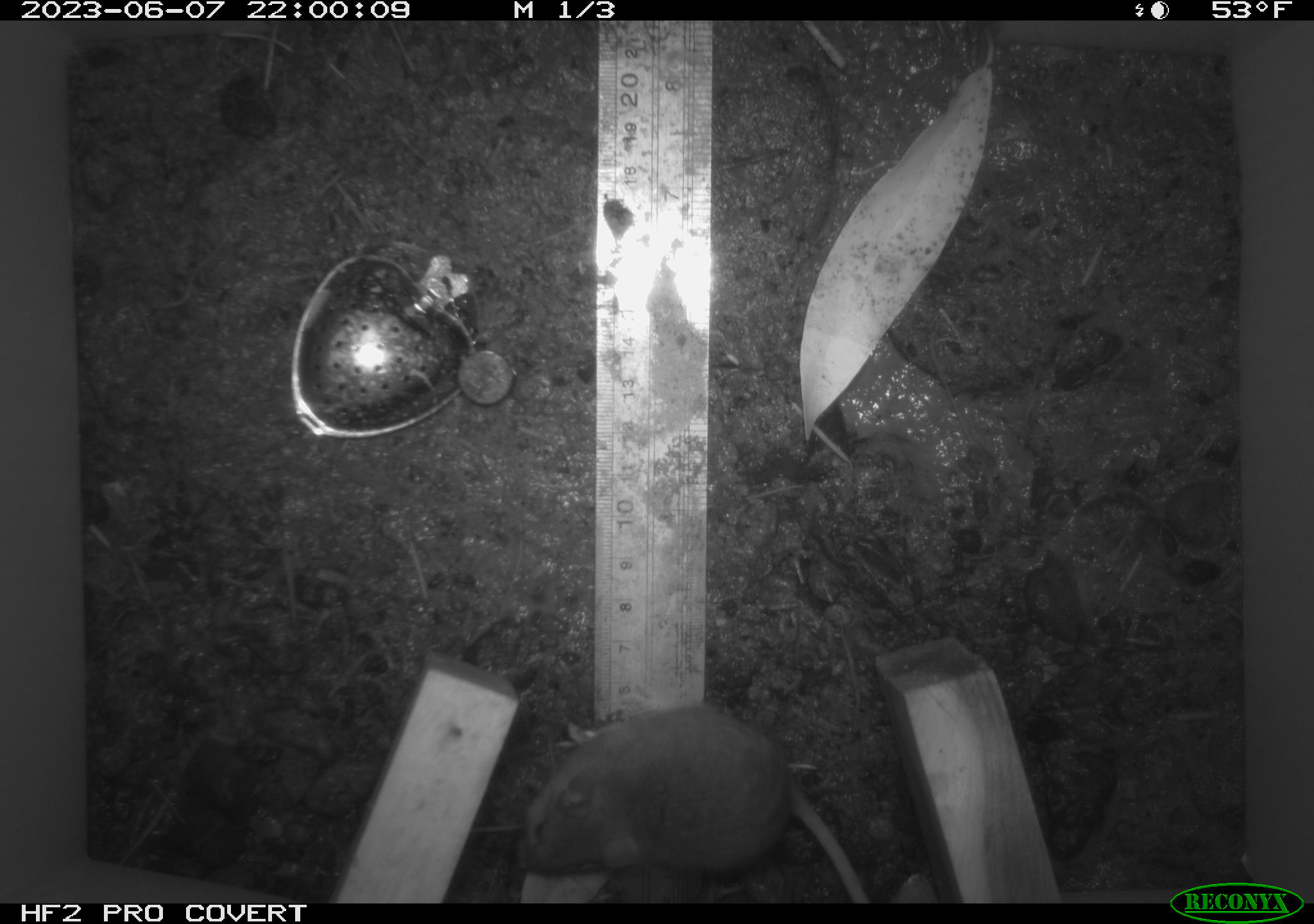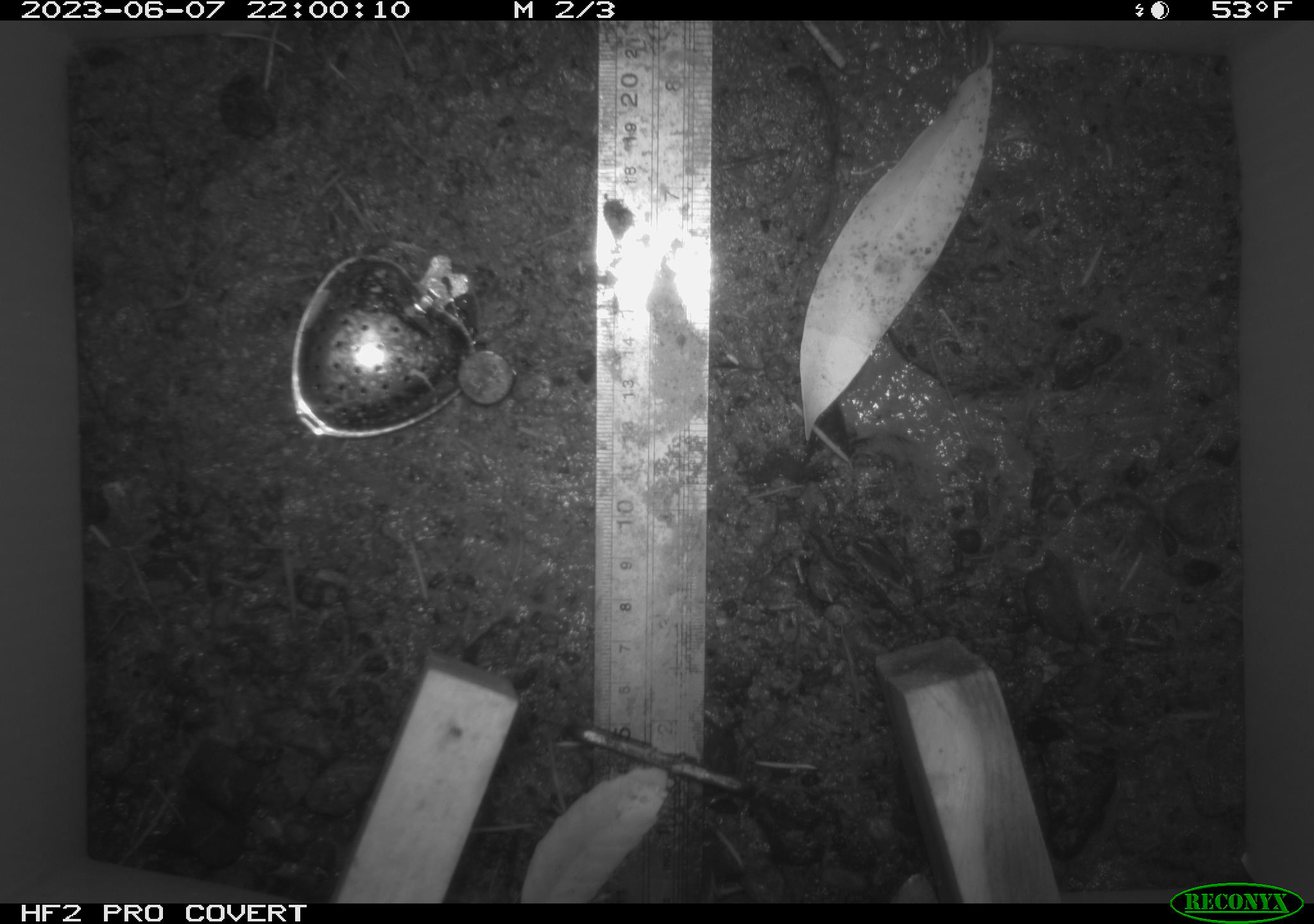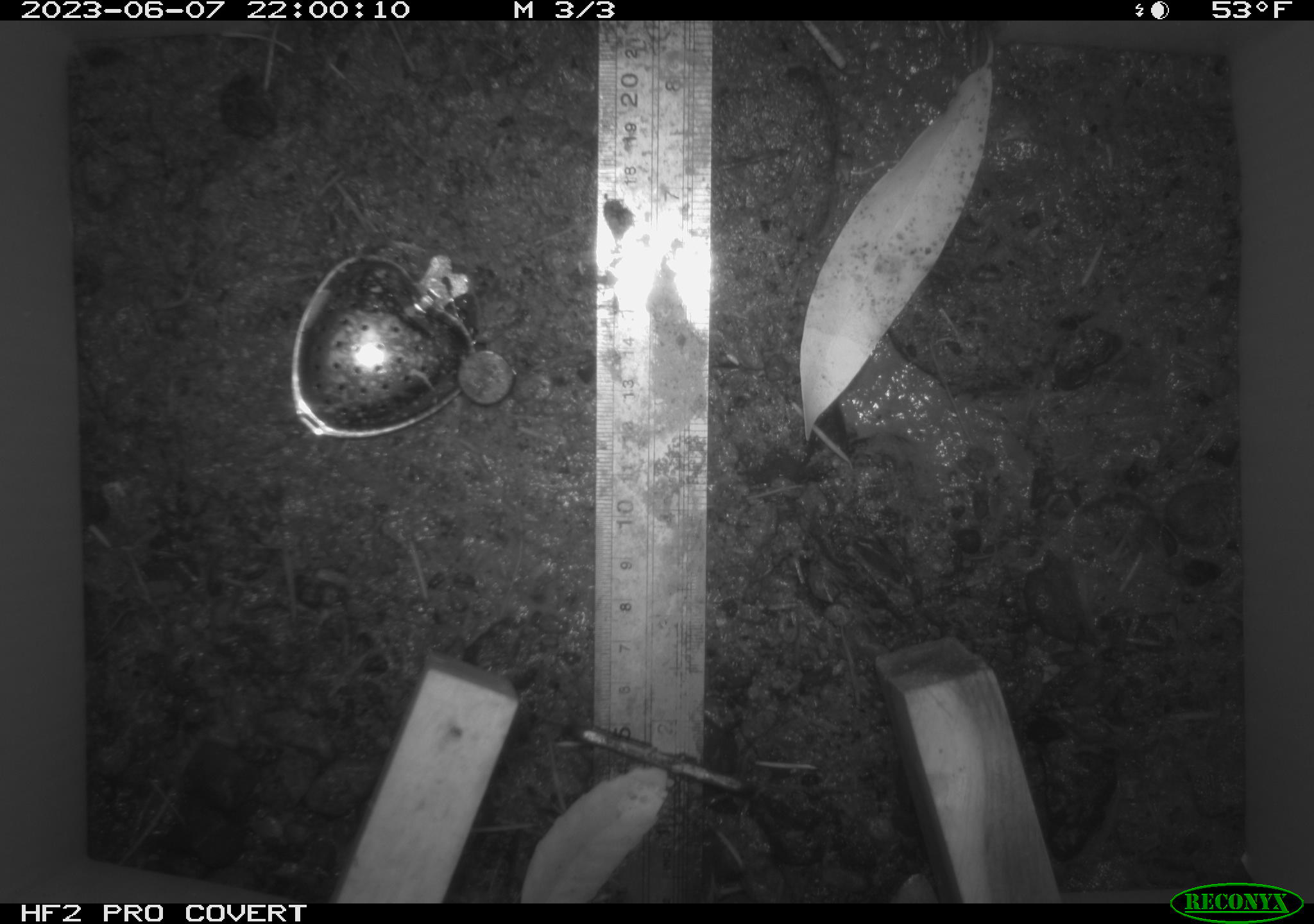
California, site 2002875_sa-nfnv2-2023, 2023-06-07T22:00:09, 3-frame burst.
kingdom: Animalia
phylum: Chordata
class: Mammalia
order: Rodentia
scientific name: Rodentia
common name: mouse species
Mouse species (Rodentia).